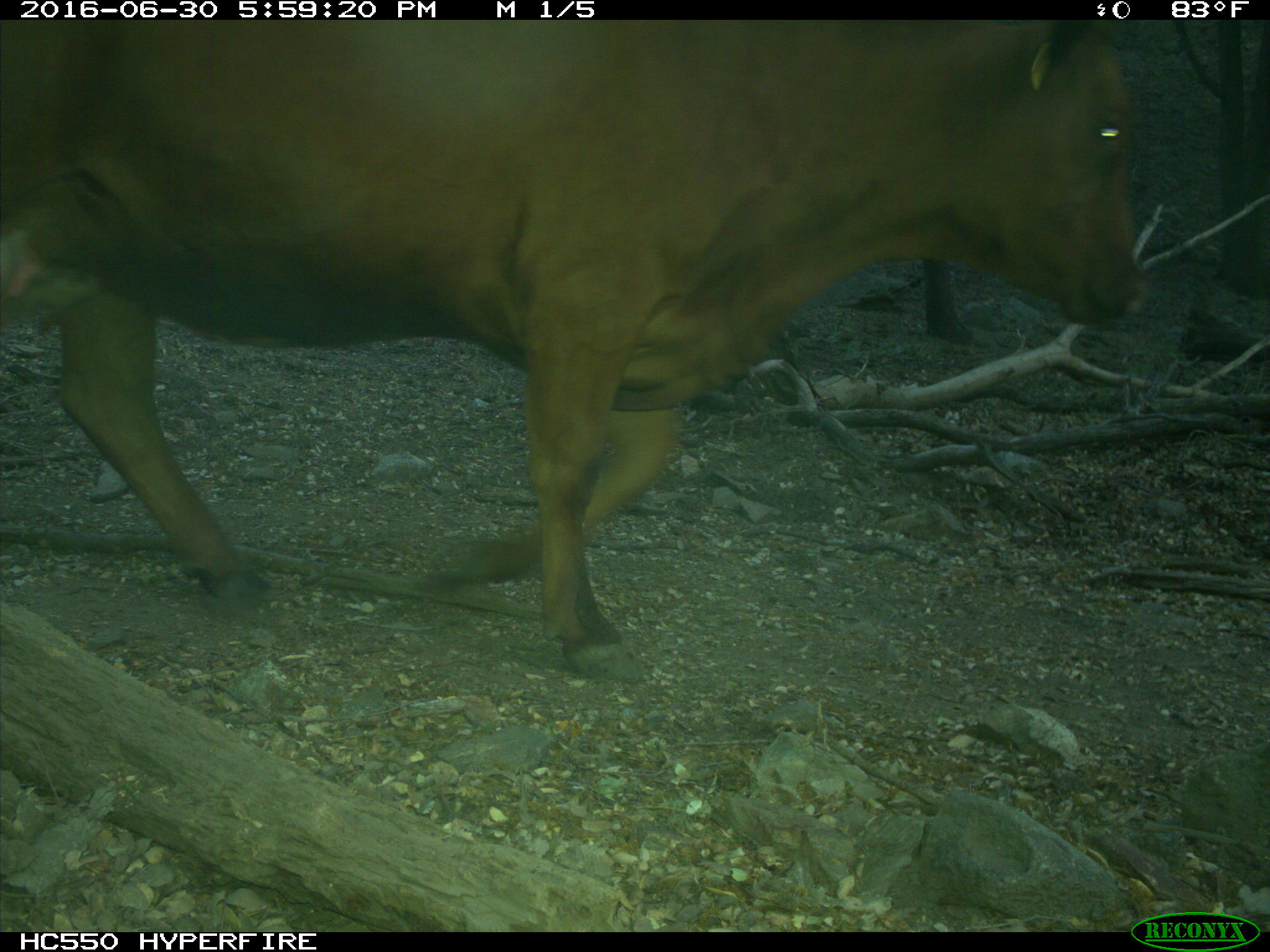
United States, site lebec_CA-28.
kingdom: Animalia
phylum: Chordata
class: Mammalia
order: Artiodactyla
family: Bovidae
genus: Bos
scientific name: Bos taurus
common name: domestic cow